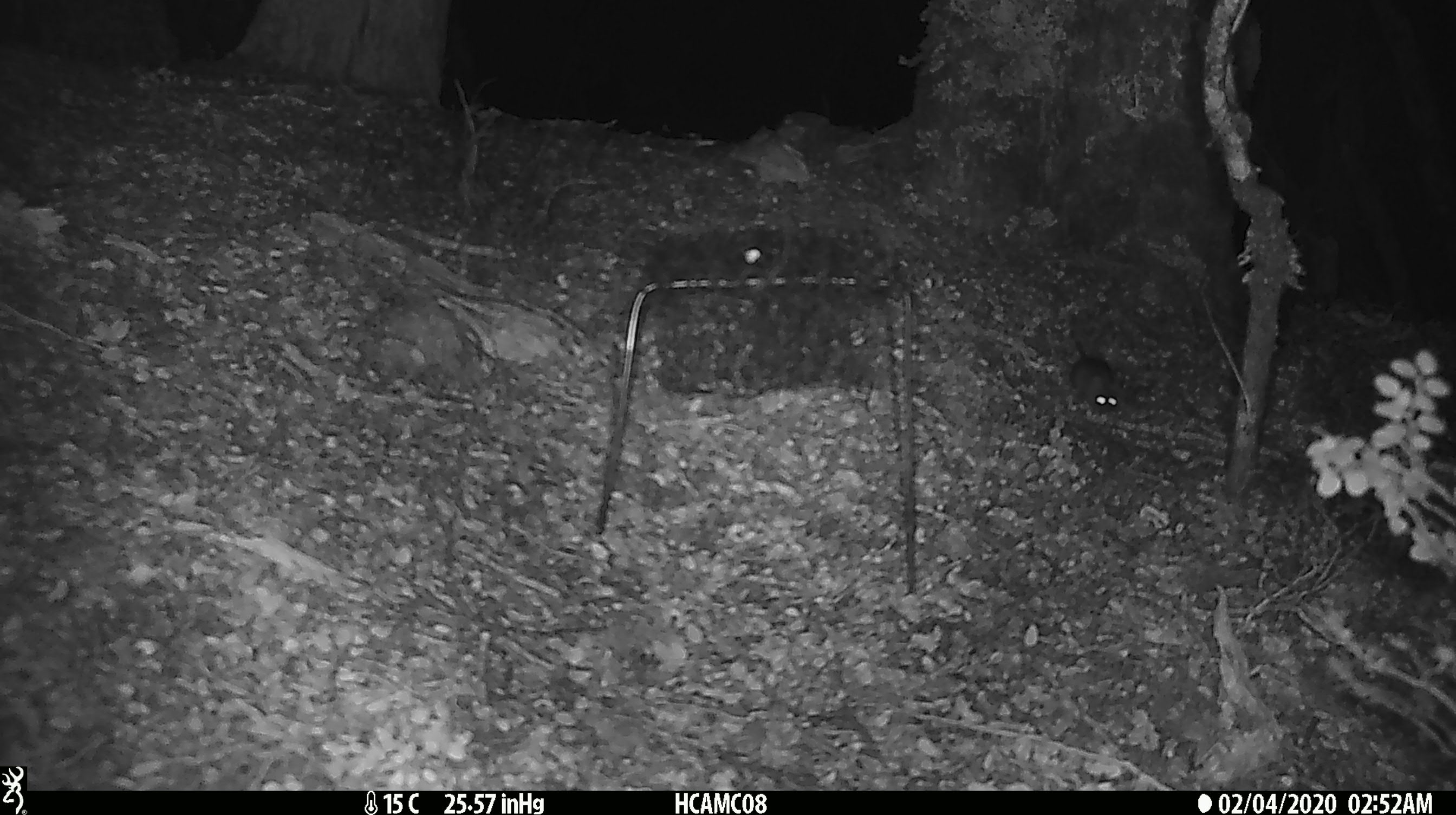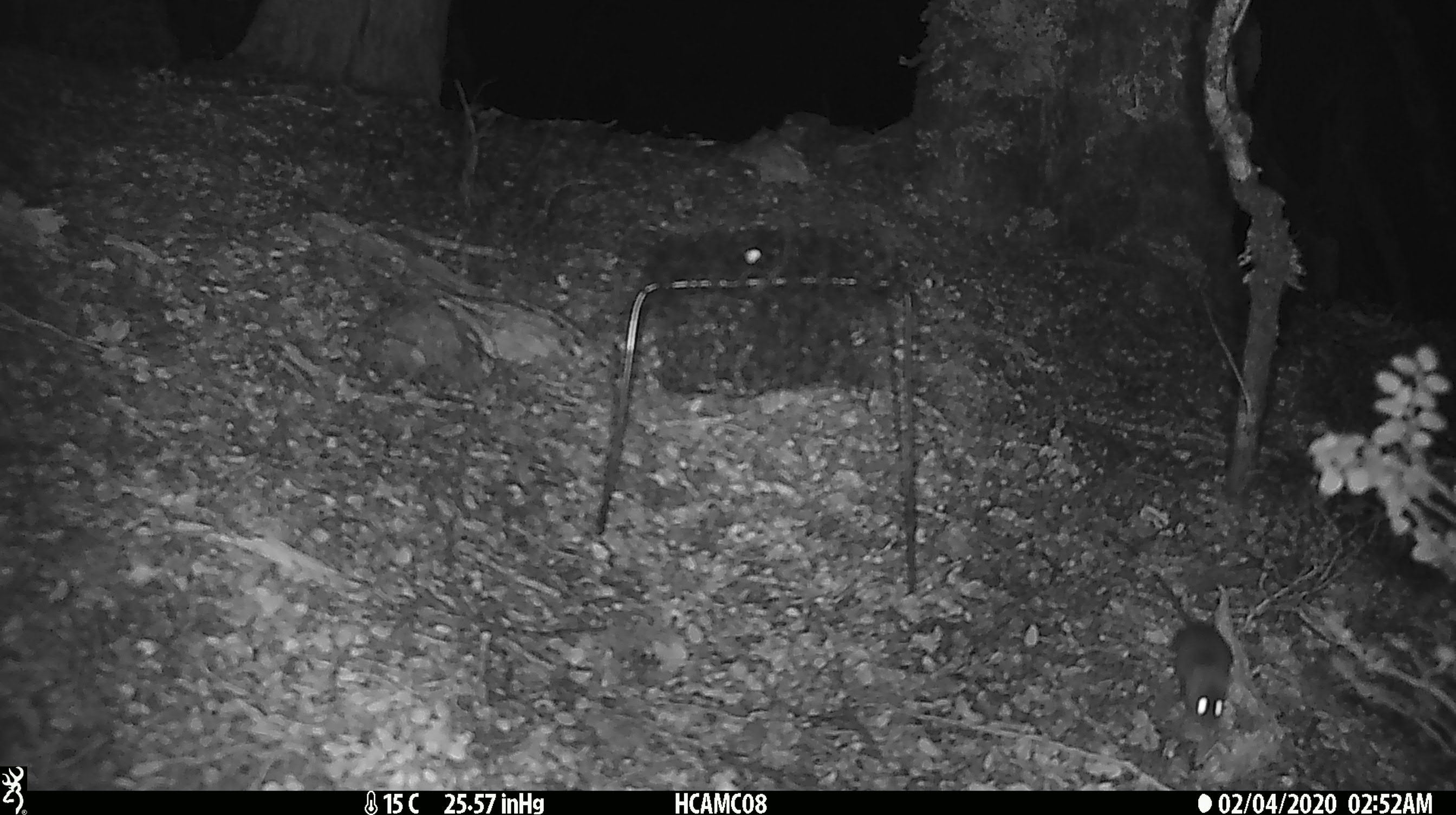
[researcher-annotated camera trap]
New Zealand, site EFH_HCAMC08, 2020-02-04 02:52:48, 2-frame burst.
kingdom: Animalia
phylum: Chordata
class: Mammalia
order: Rodentia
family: Muridae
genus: Mus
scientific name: Mus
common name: mouse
Mouse (Mus).